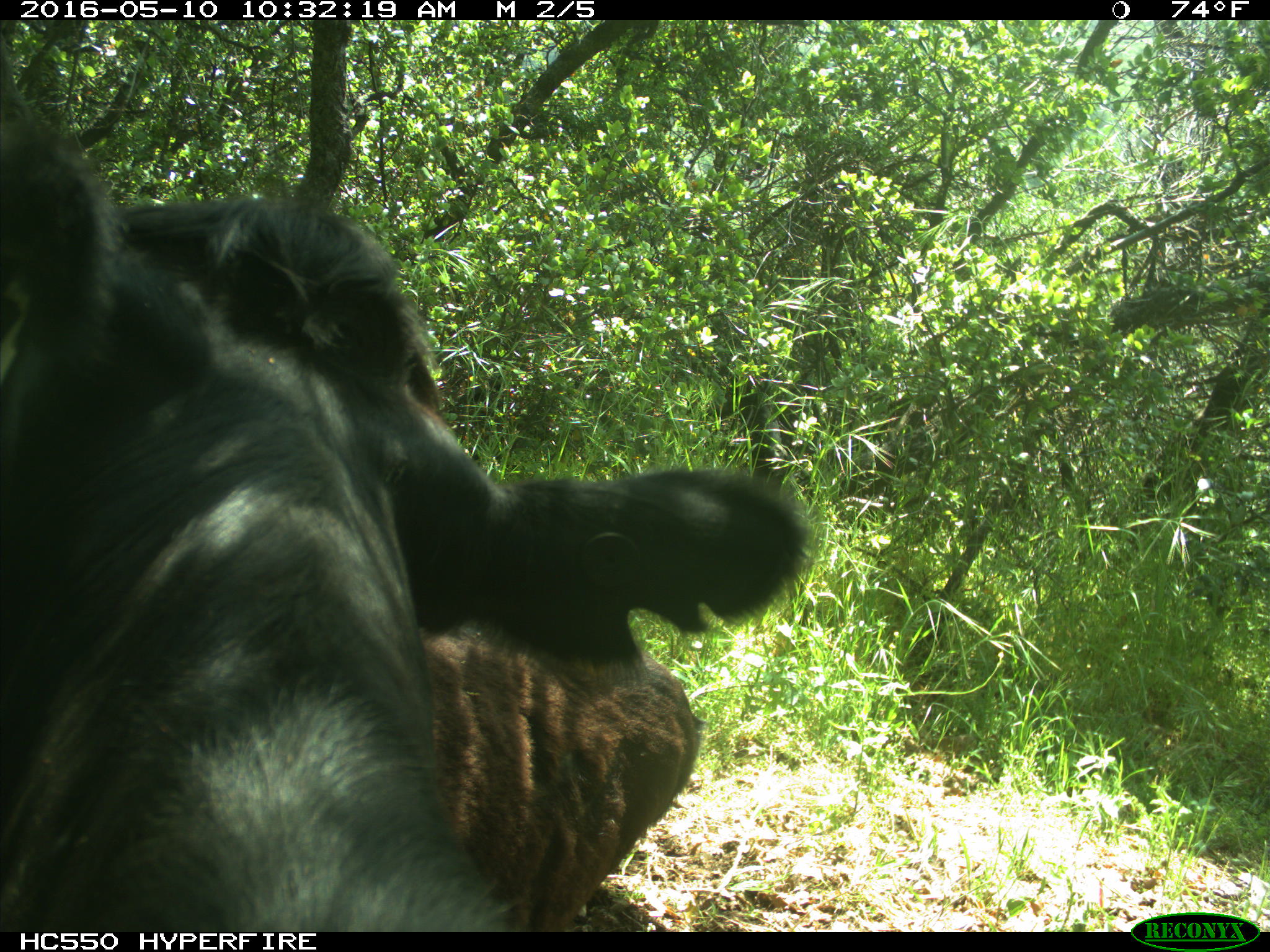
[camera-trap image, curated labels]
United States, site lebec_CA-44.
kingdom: Animalia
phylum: Chordata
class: Mammalia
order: Artiodactyla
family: Bovidae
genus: Bos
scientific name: Bos taurus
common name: domestic cow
Bos taurus (domestic cow).